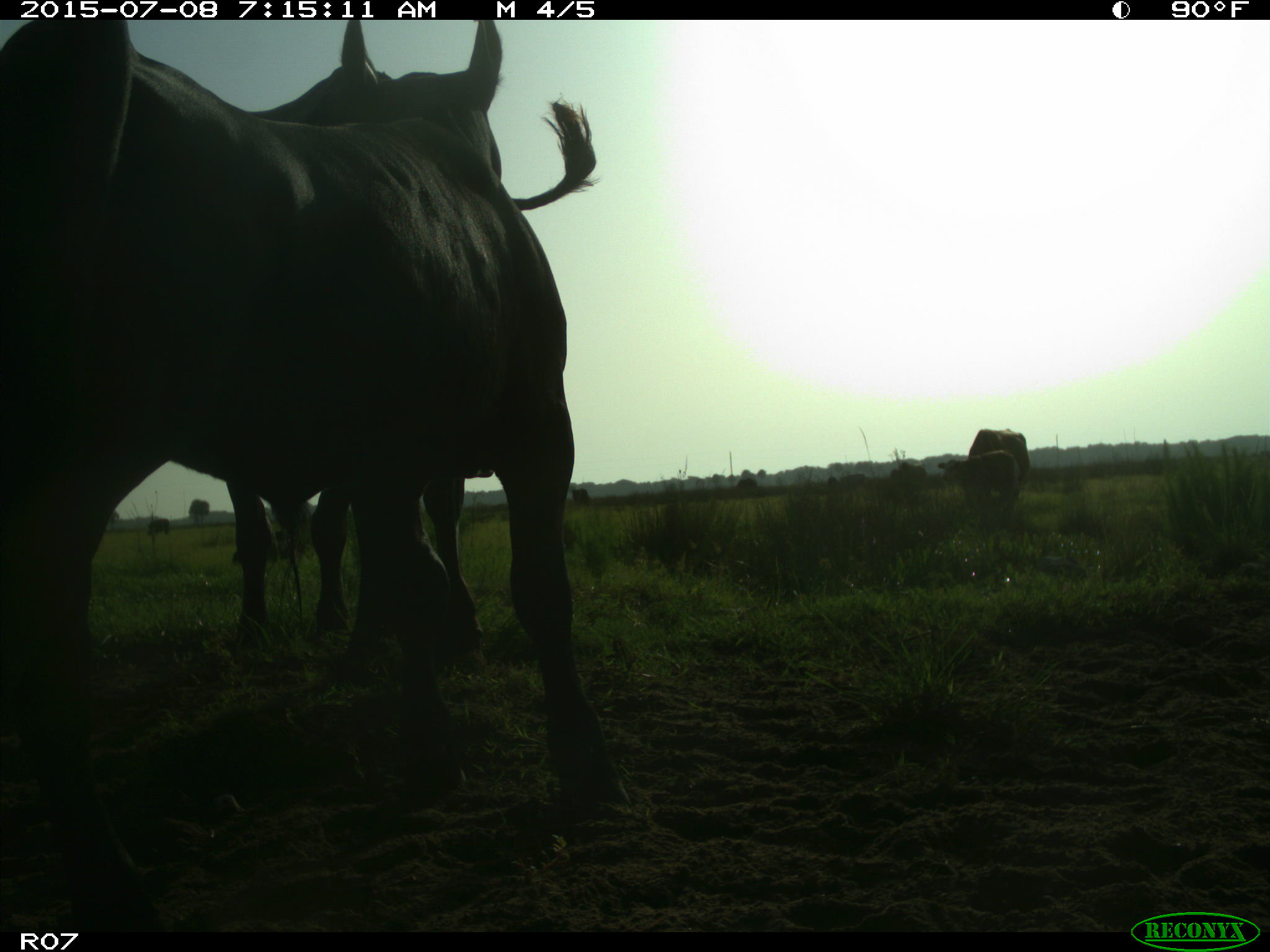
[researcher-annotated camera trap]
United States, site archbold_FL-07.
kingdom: Animalia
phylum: Chordata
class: Mammalia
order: Artiodactyla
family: Bovidae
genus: Bos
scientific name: Bos taurus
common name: domestic cow